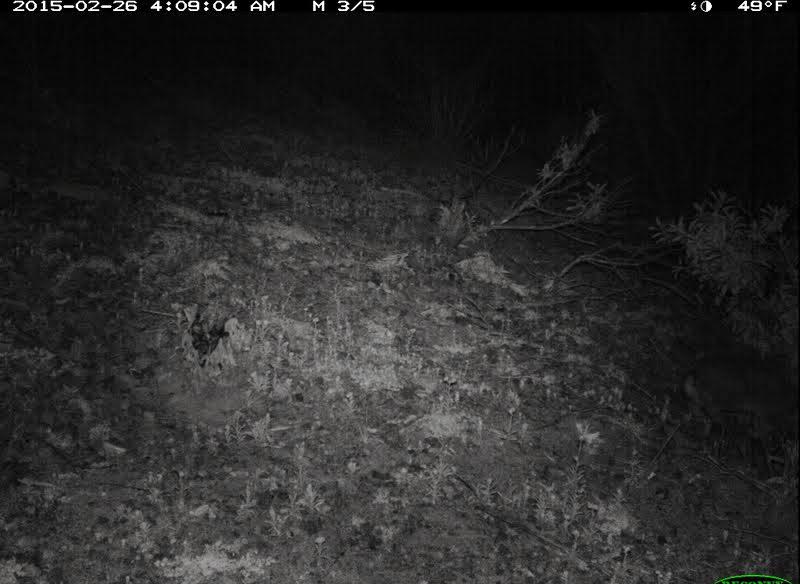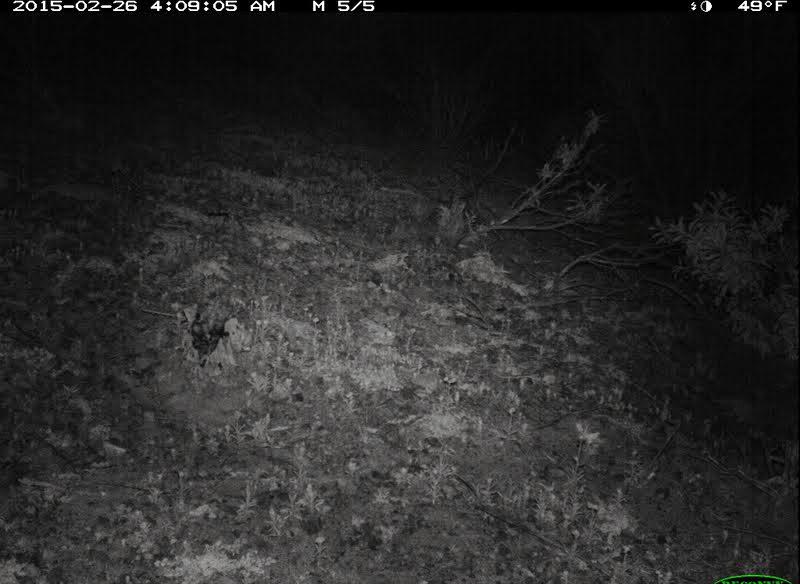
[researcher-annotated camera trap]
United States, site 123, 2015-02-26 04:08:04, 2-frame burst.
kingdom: Animalia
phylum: Chordata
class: Mammalia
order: Lagomorpha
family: Leporidae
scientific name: Leporidae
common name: rabbits and hares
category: rabbit